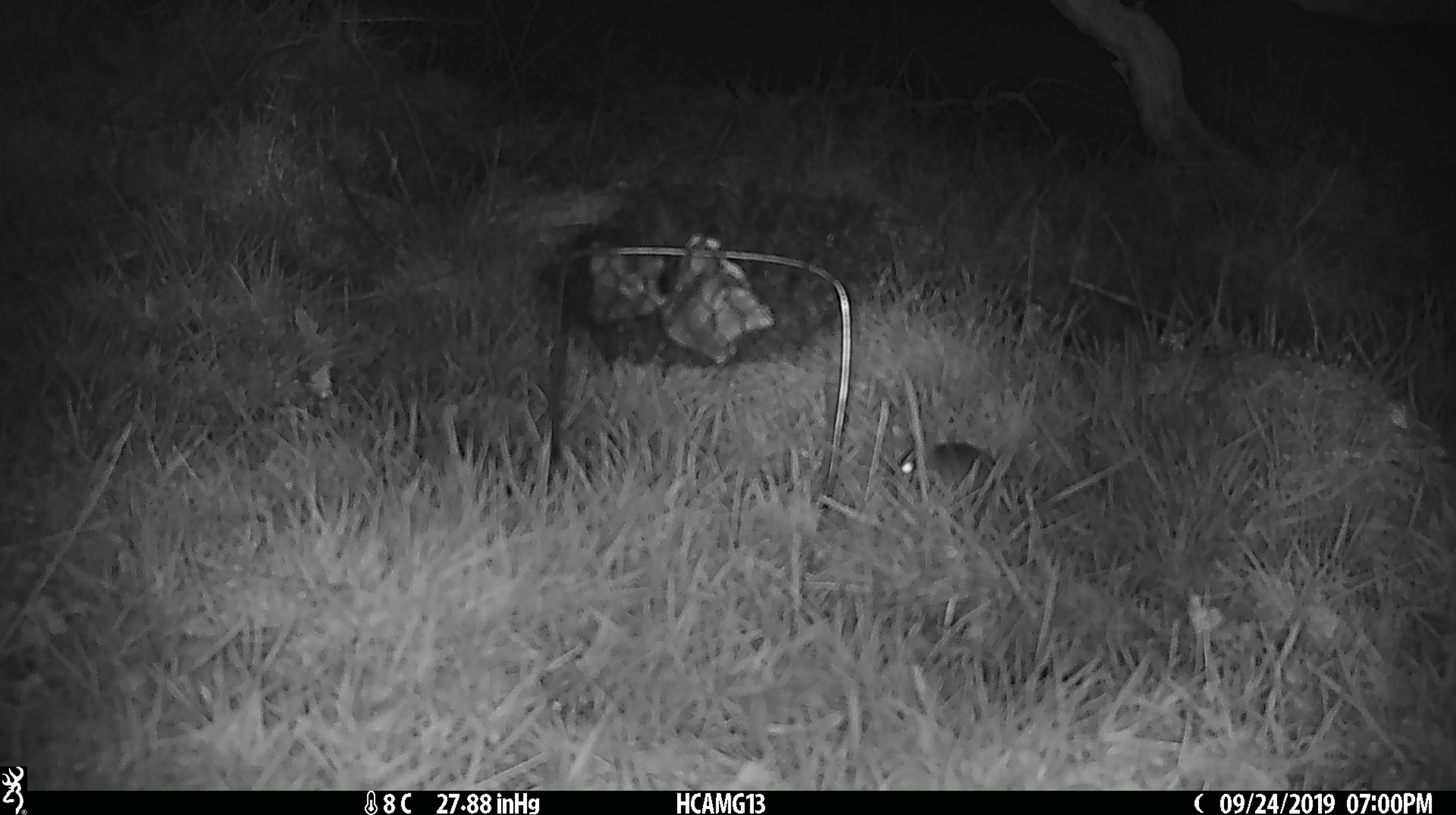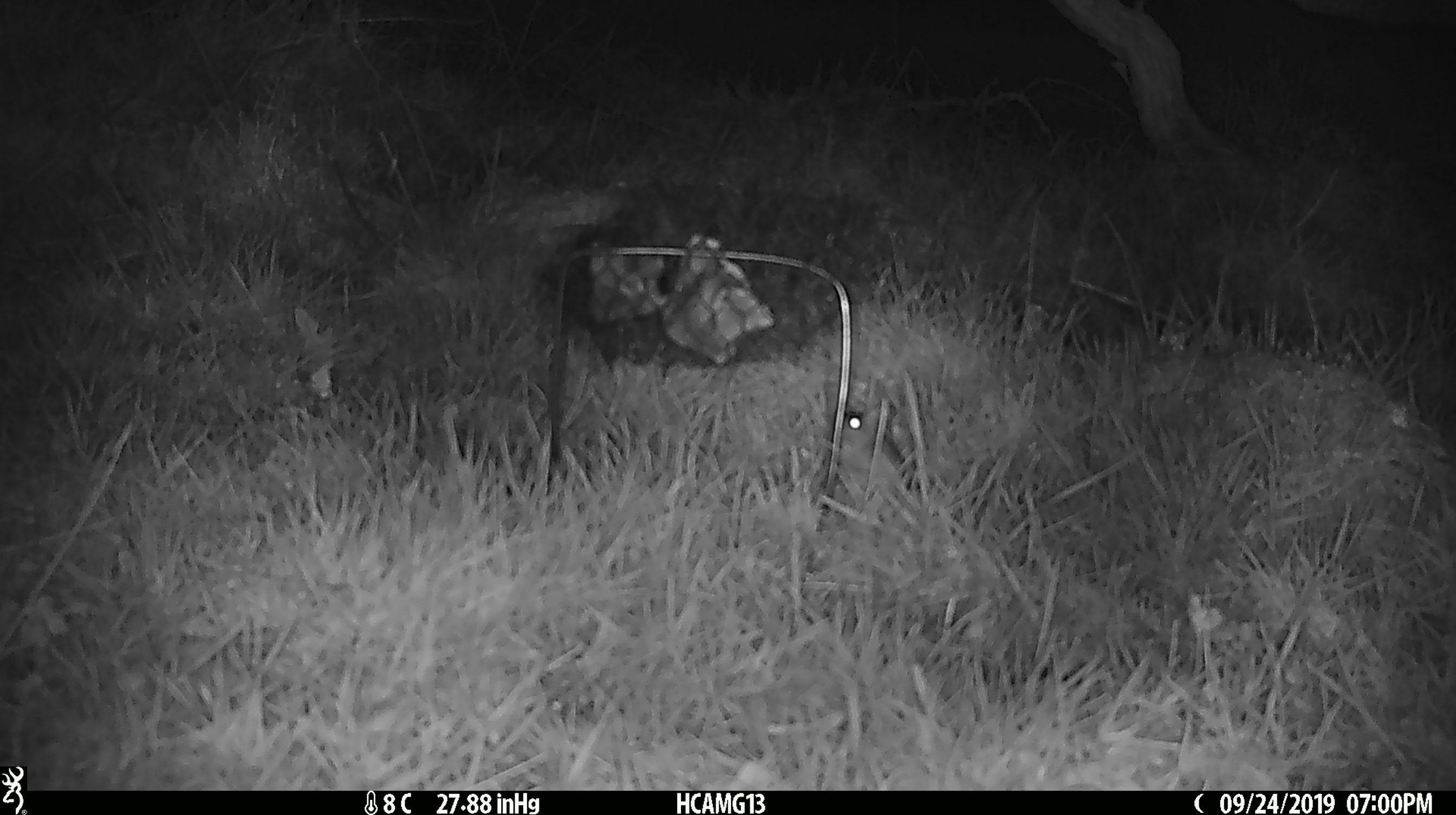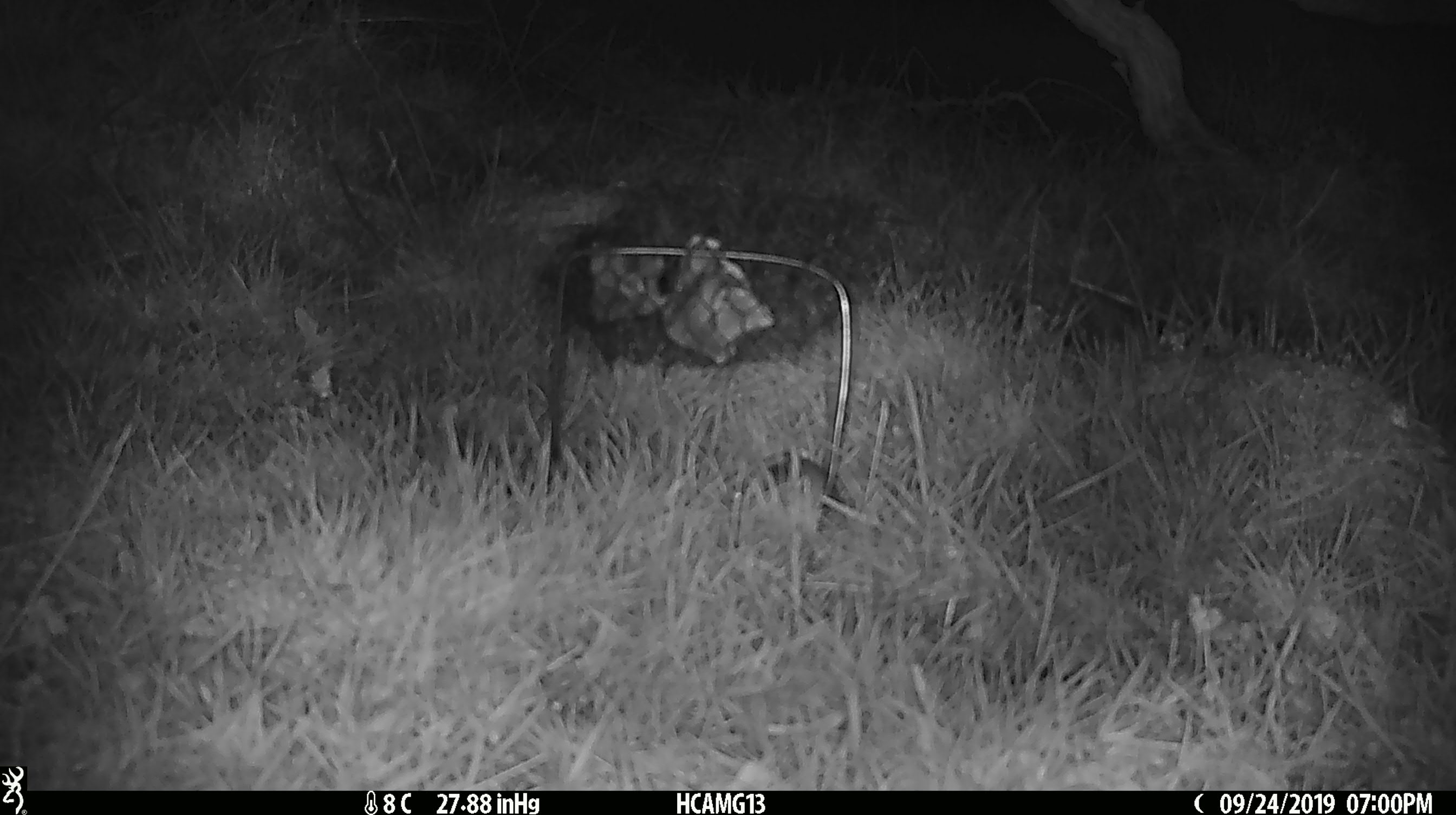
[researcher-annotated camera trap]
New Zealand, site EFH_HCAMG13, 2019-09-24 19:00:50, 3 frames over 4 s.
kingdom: Animalia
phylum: Chordata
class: Mammalia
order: Rodentia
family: Muridae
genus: Mus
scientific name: Mus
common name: mouse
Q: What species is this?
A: Mouse (Mus).